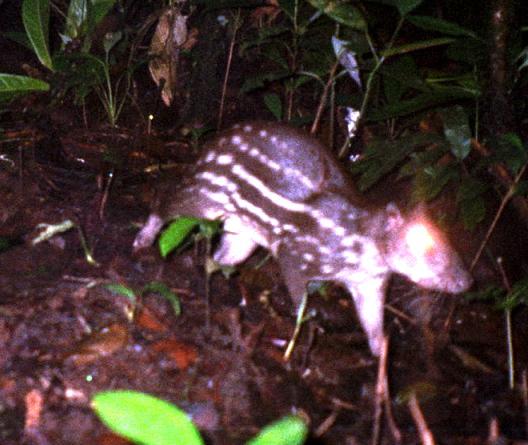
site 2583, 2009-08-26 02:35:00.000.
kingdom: Animalia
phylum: Chordata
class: Mammalia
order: Rodentia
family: Cuniculidae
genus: Cuniculus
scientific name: Cuniculus paca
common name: spotted paca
Cuniculus paca (spotted paca).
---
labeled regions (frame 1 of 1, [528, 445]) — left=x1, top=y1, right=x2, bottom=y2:
cuniculus paca: left=130, top=120, right=474, bottom=356